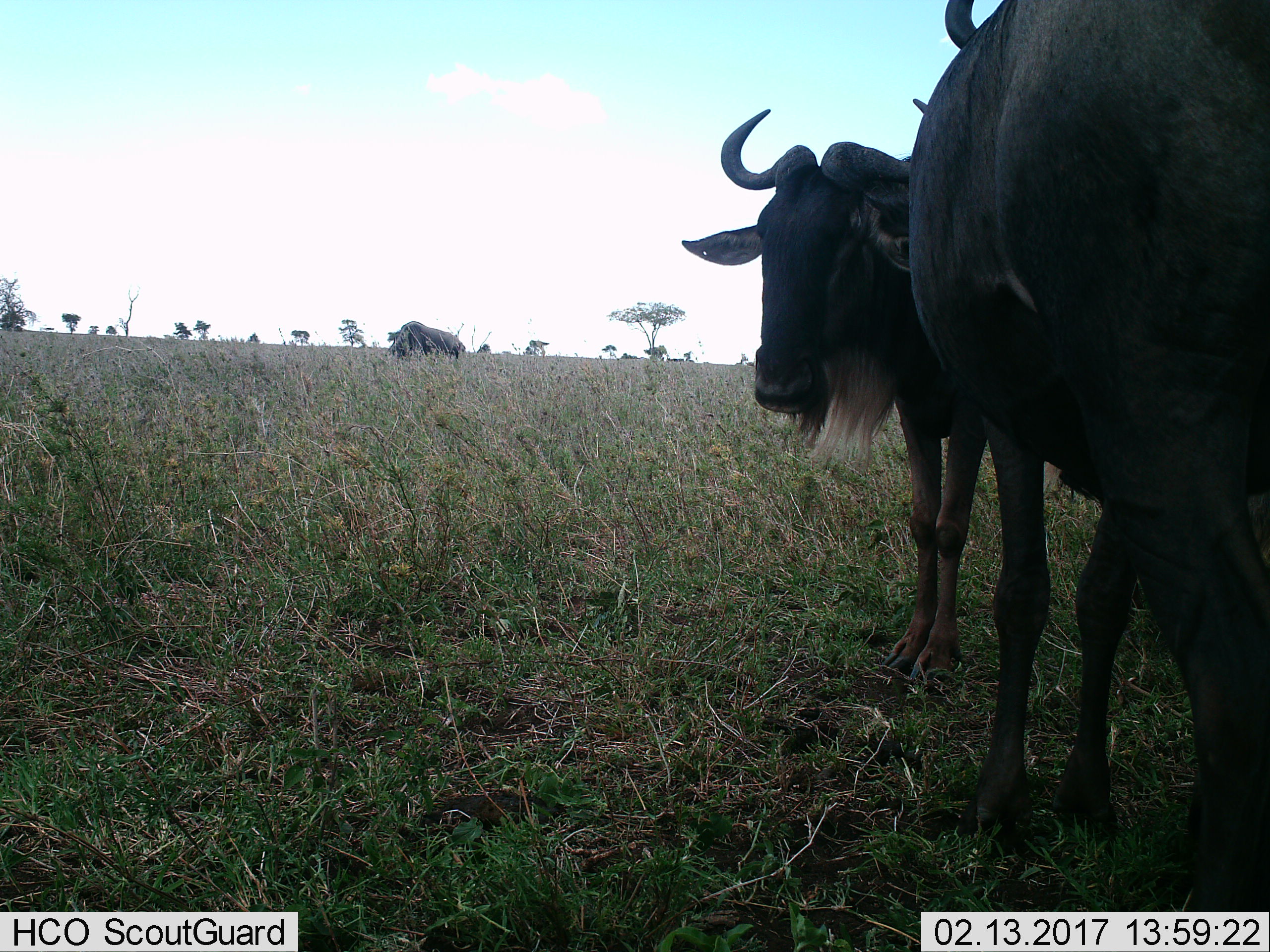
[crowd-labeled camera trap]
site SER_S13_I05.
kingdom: Animalia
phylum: Chordata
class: Mammalia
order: Artiodactyla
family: Bovidae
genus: Connochaetes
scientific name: Connochaetes taurinus taurinus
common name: blue wildebeest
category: wildebeestblue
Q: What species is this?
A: Wildebeestblue (blue wildebeest) (Connochaetes taurinus taurinus).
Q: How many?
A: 3.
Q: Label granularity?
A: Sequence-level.